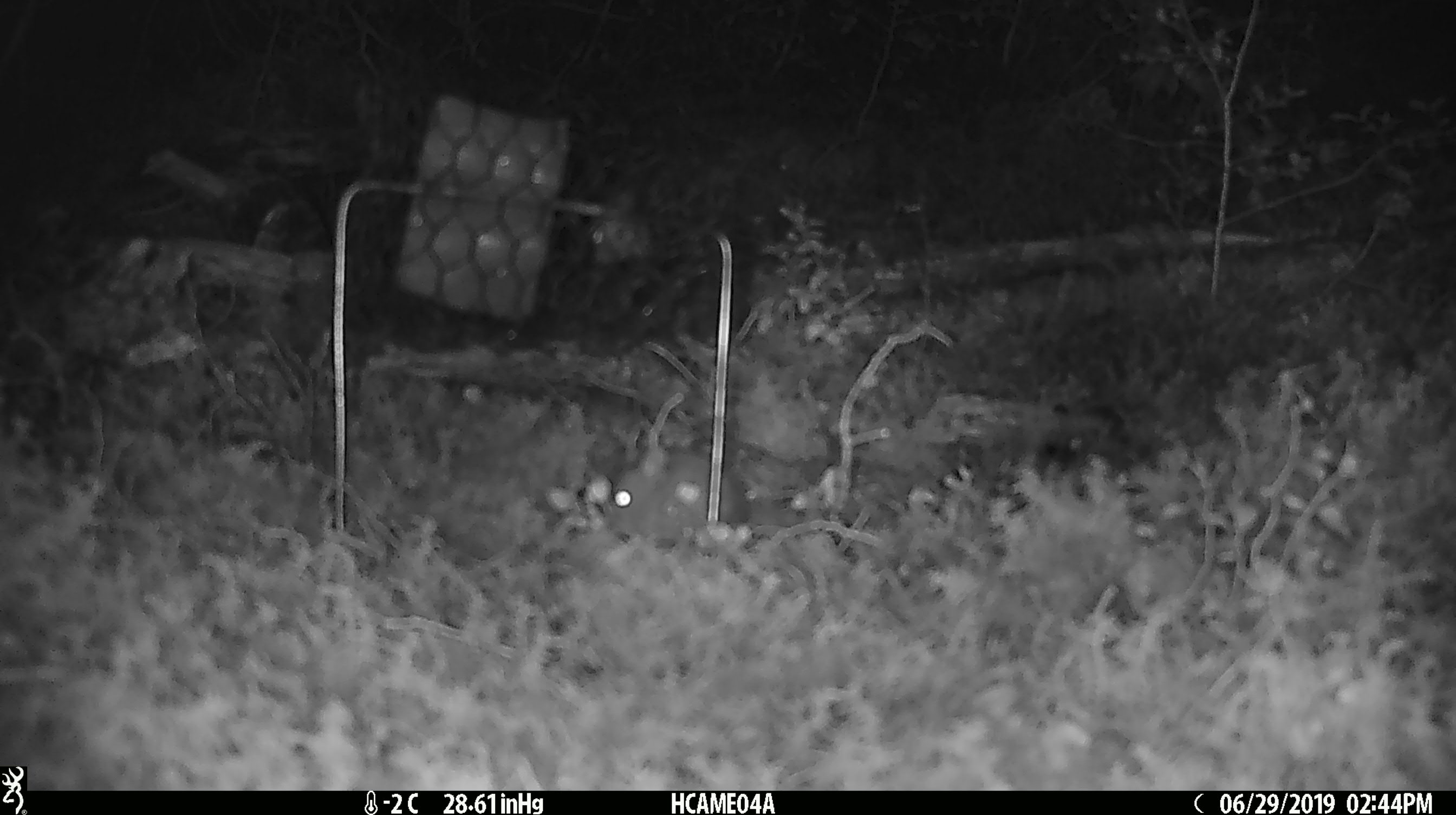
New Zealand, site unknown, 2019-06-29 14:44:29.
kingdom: Animalia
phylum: Chordata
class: Mammalia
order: Rodentia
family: Muridae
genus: Mus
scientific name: Mus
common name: mouse